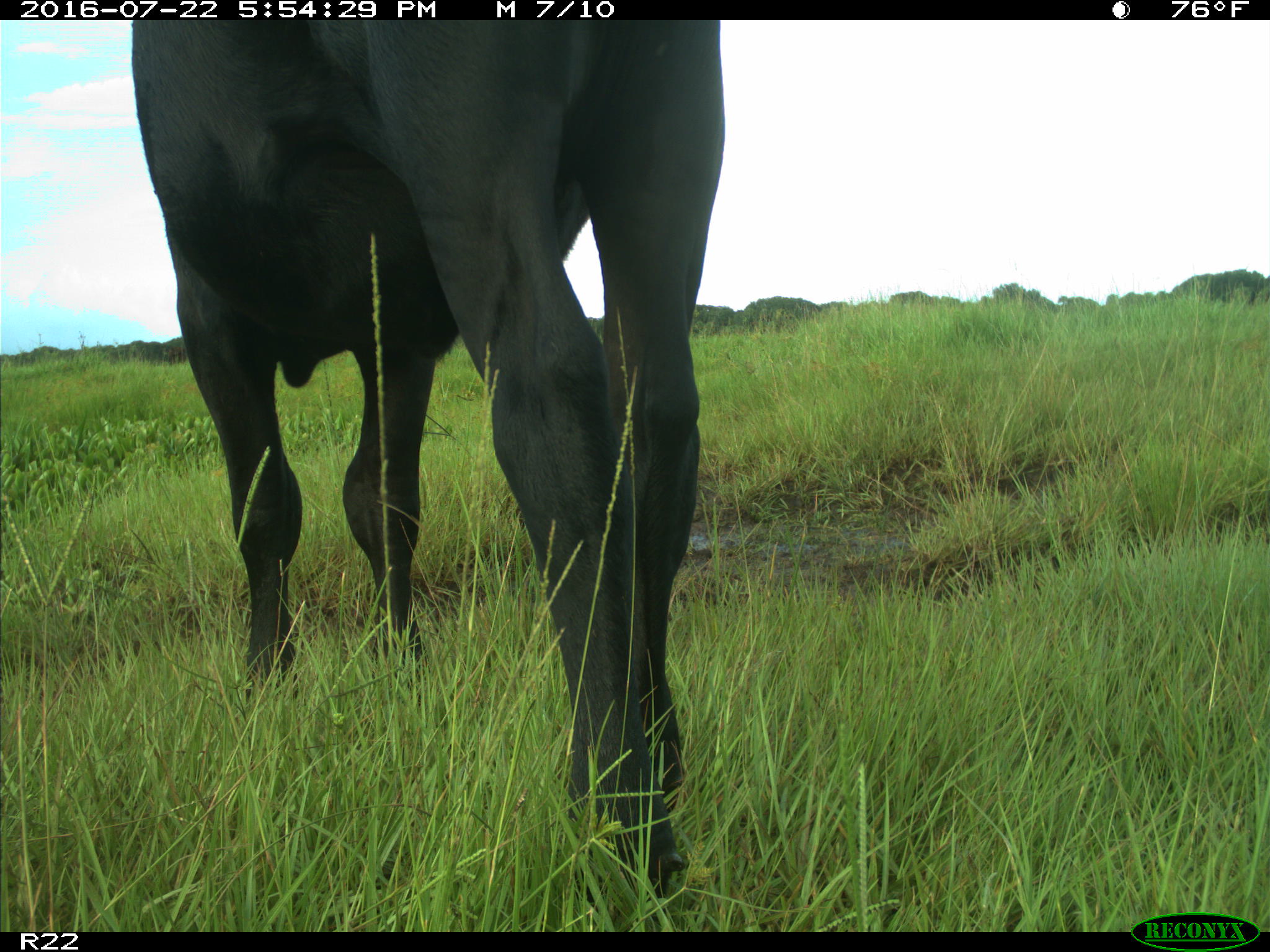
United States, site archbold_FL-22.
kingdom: Animalia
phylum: Chordata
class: Mammalia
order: Artiodactyla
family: Bovidae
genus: Bos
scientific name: Bos taurus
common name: domestic cow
Bos taurus (domestic cow).